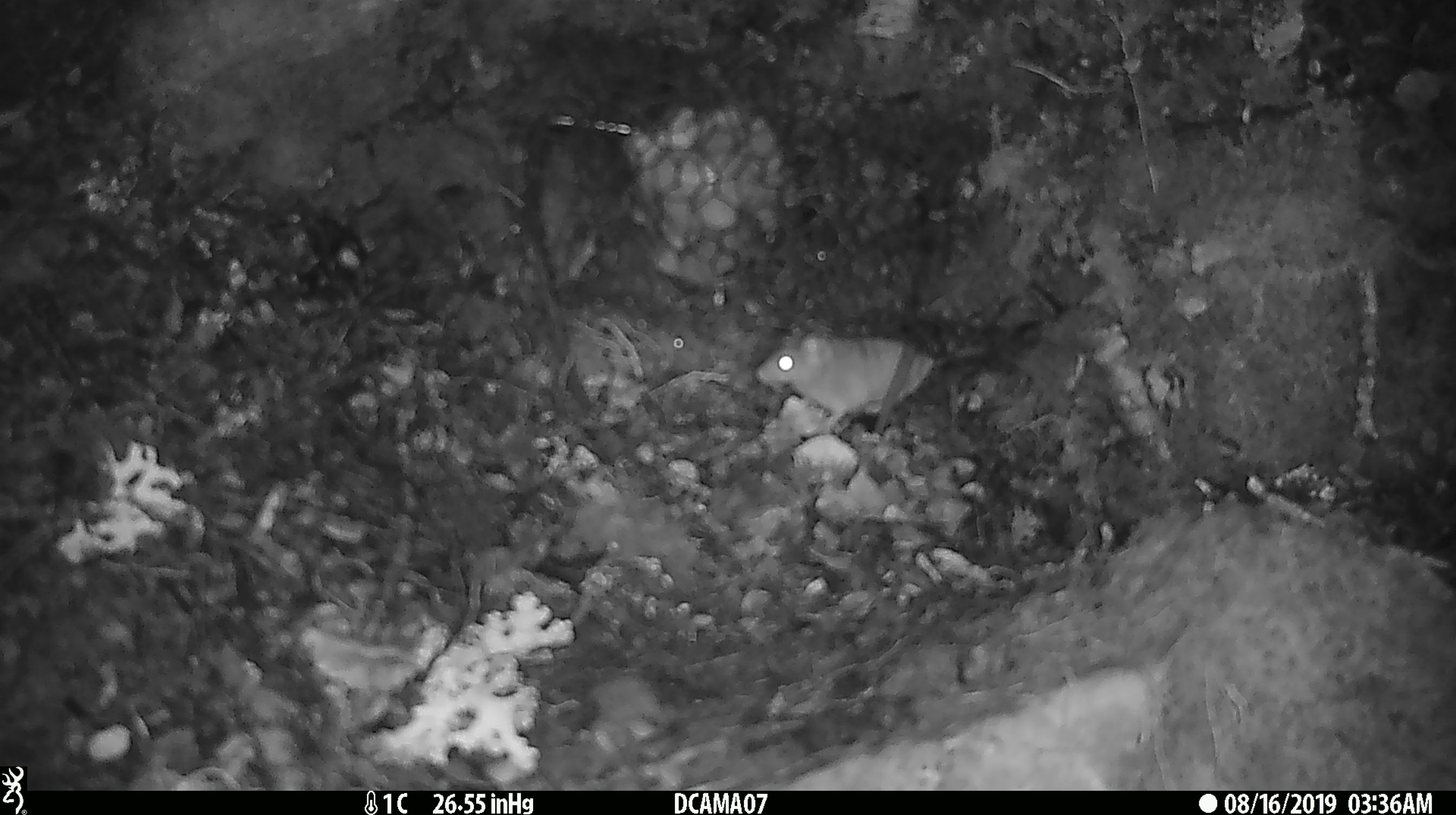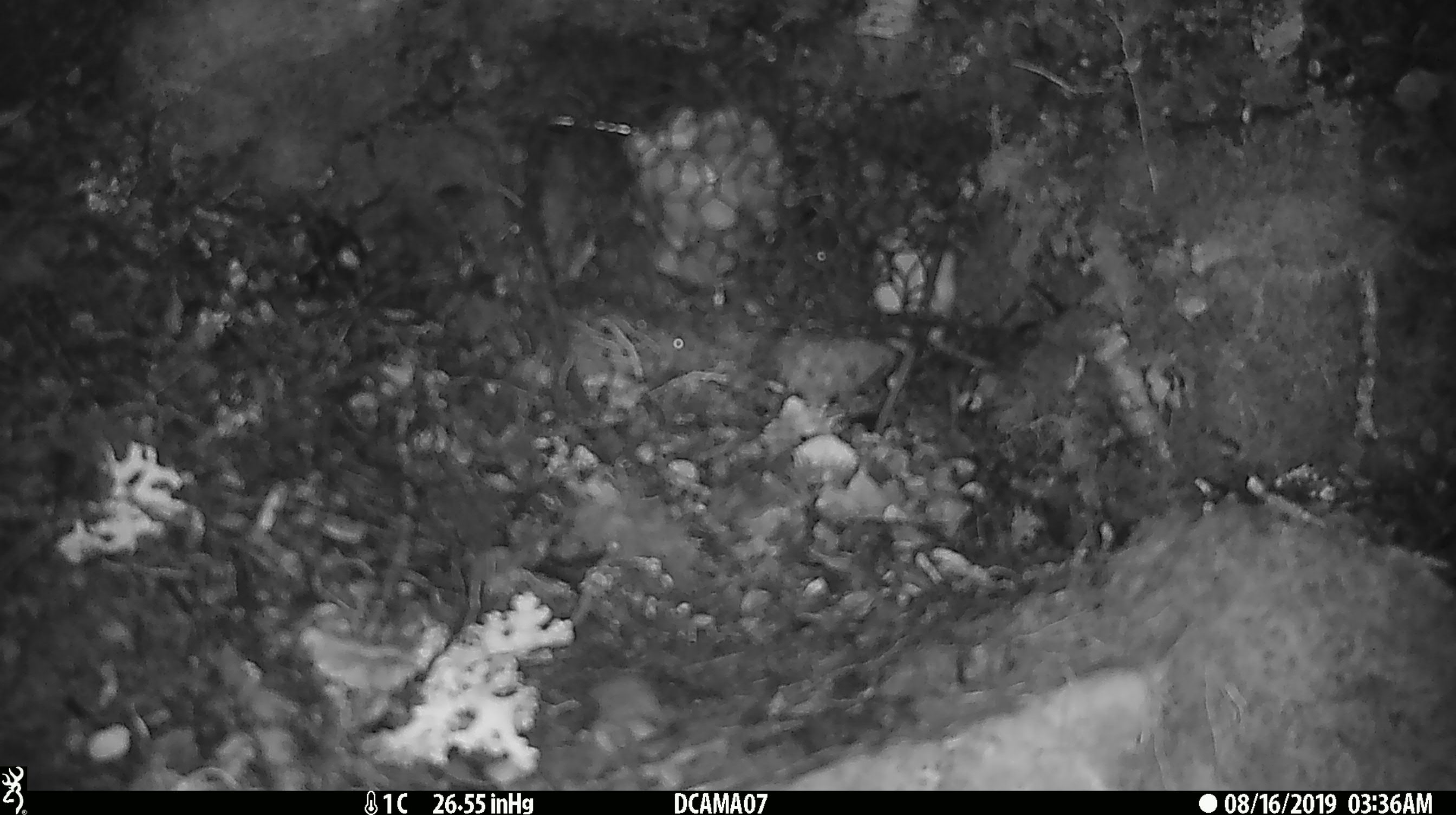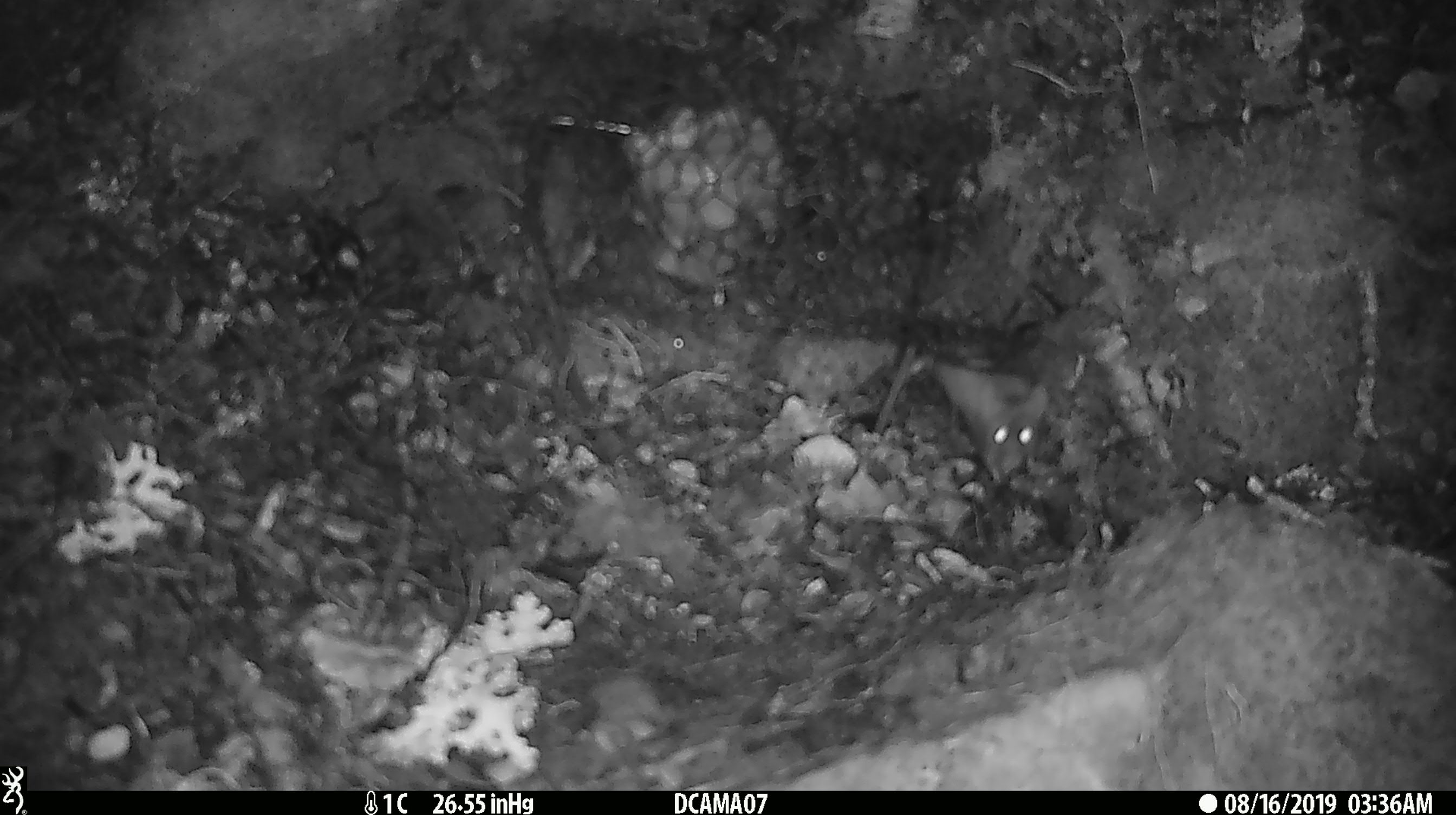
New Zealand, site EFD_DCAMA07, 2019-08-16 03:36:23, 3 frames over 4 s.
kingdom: Animalia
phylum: Chordata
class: Mammalia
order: Rodentia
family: Muridae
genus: Mus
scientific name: Mus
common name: mouse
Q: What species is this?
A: Mouse (Mus).